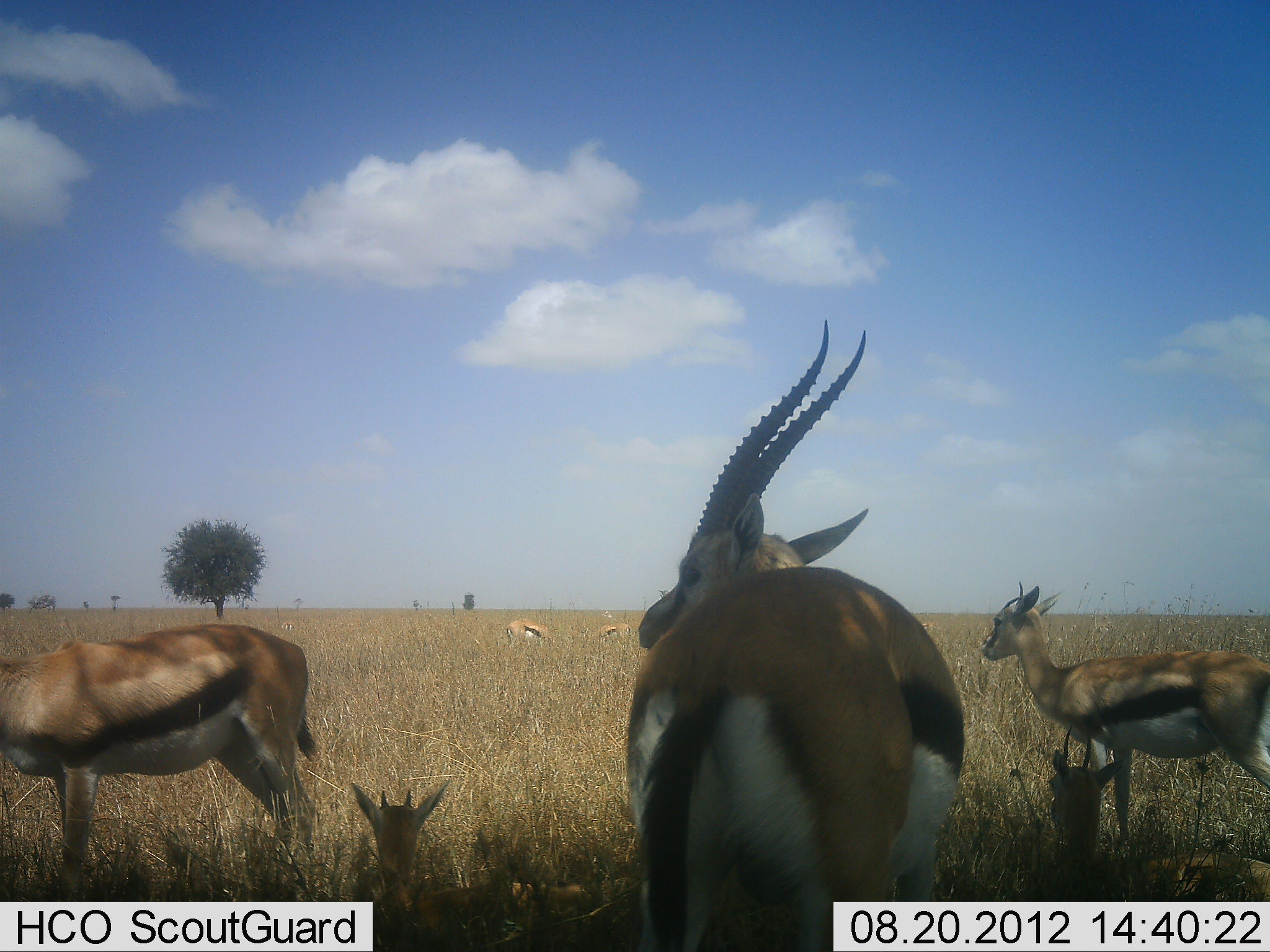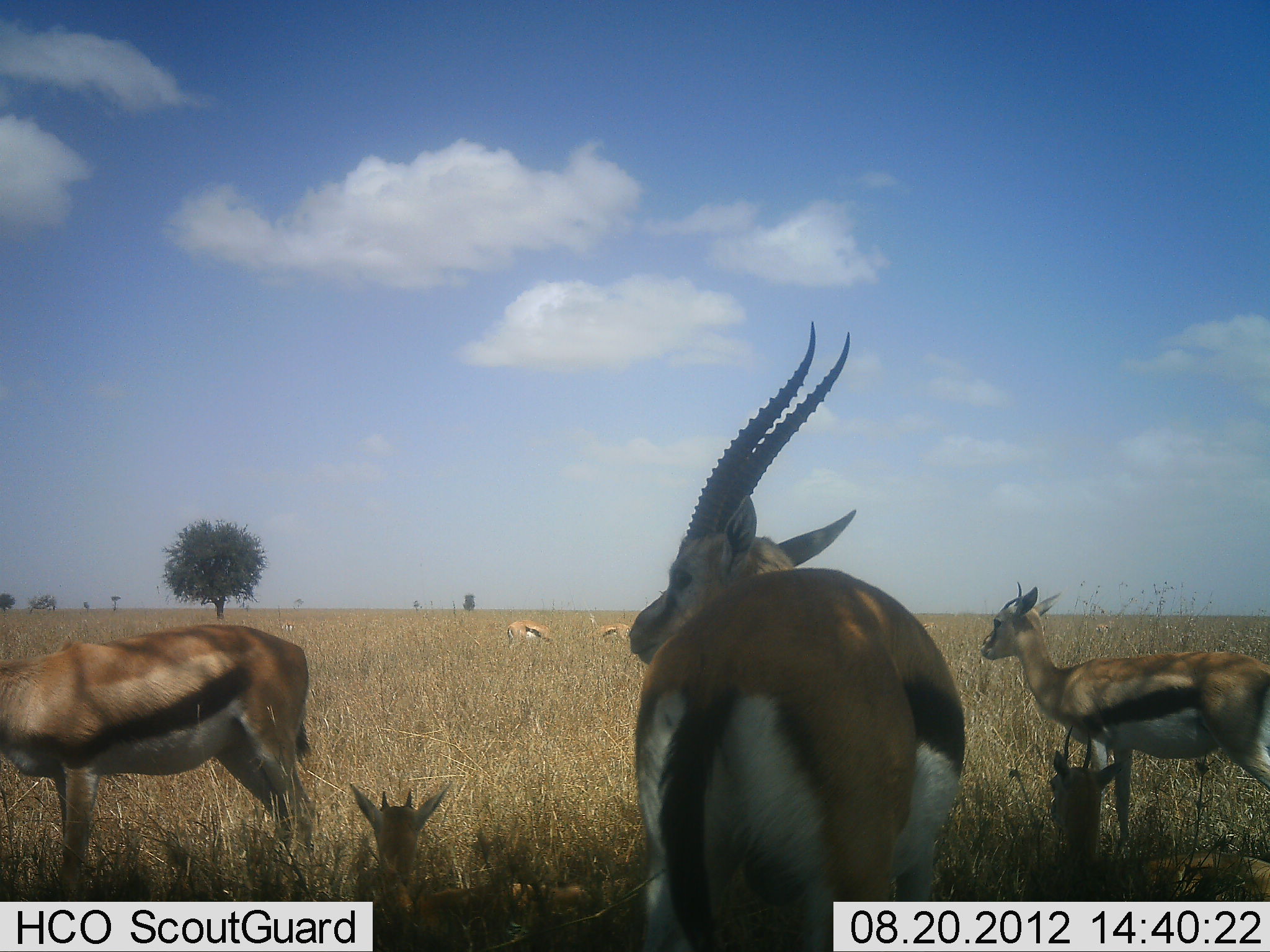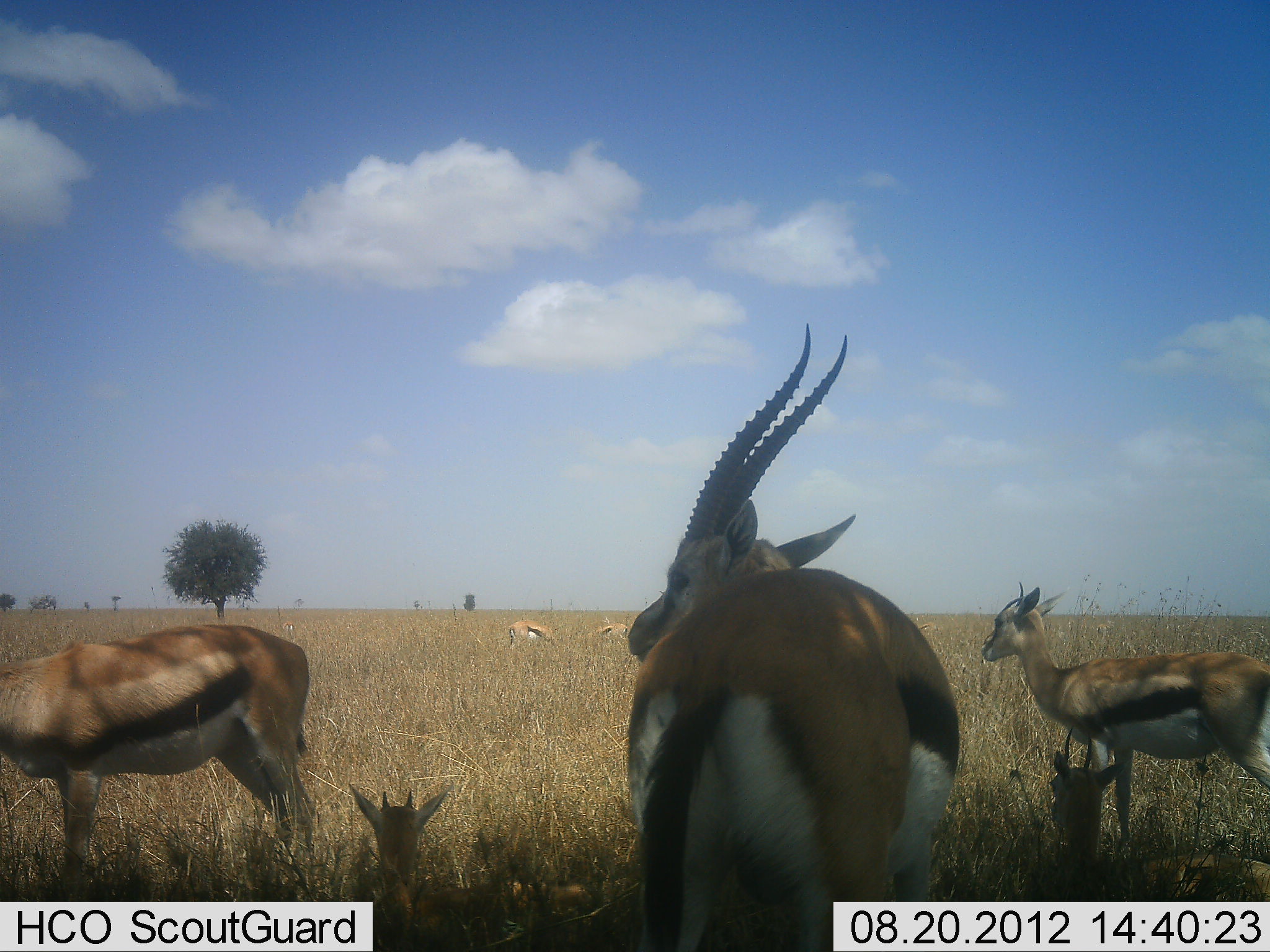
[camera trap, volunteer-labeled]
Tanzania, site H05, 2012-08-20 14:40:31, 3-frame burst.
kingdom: Animalia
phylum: Chordata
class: Mammalia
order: Artiodactyla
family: Bovidae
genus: Eudorcas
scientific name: Eudorcas thomsonii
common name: thomson's gazelle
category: gazellethomsons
Gazellethomsons (thomson's gazelle) (Eudorcas thomsonii), count 7. Behavior (volunteer vote fractions): standing 90%, resting 70%, moving 0%, interacting 0%. Young present (vote fraction): 50%. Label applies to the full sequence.